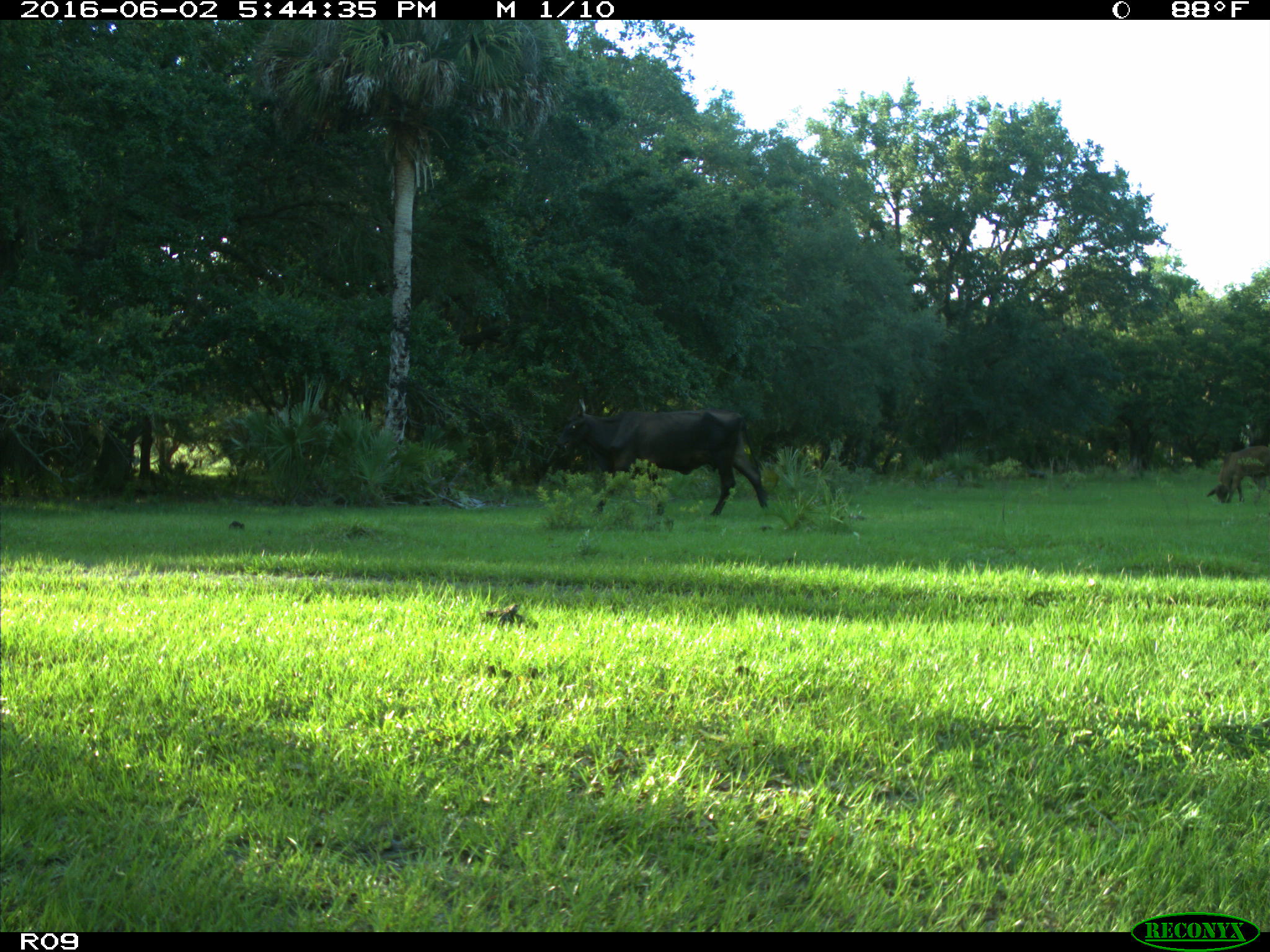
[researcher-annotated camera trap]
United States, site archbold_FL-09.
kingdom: Animalia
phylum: Chordata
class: Mammalia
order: Artiodactyla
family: Bovidae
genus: Bos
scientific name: Bos taurus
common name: domestic cow